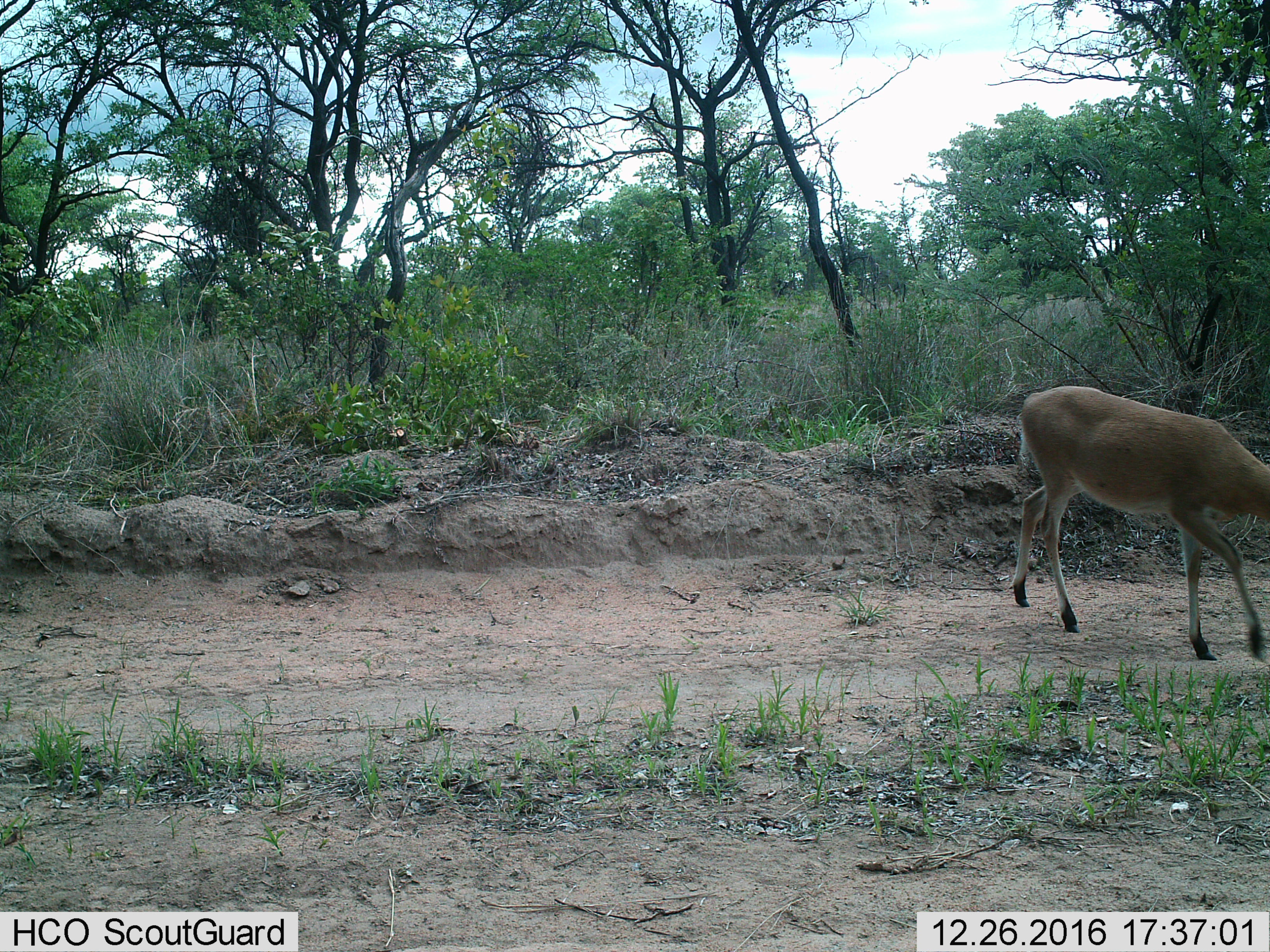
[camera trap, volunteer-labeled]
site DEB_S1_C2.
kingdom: Animalia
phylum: Chordata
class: Mammalia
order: Artiodactyla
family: Bovidae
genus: Sylvicapra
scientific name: Sylvicapra grimmia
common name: common duiker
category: duikercommongrey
Duikercommongrey (common duiker) (Sylvicapra grimmia), count 1. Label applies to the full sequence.